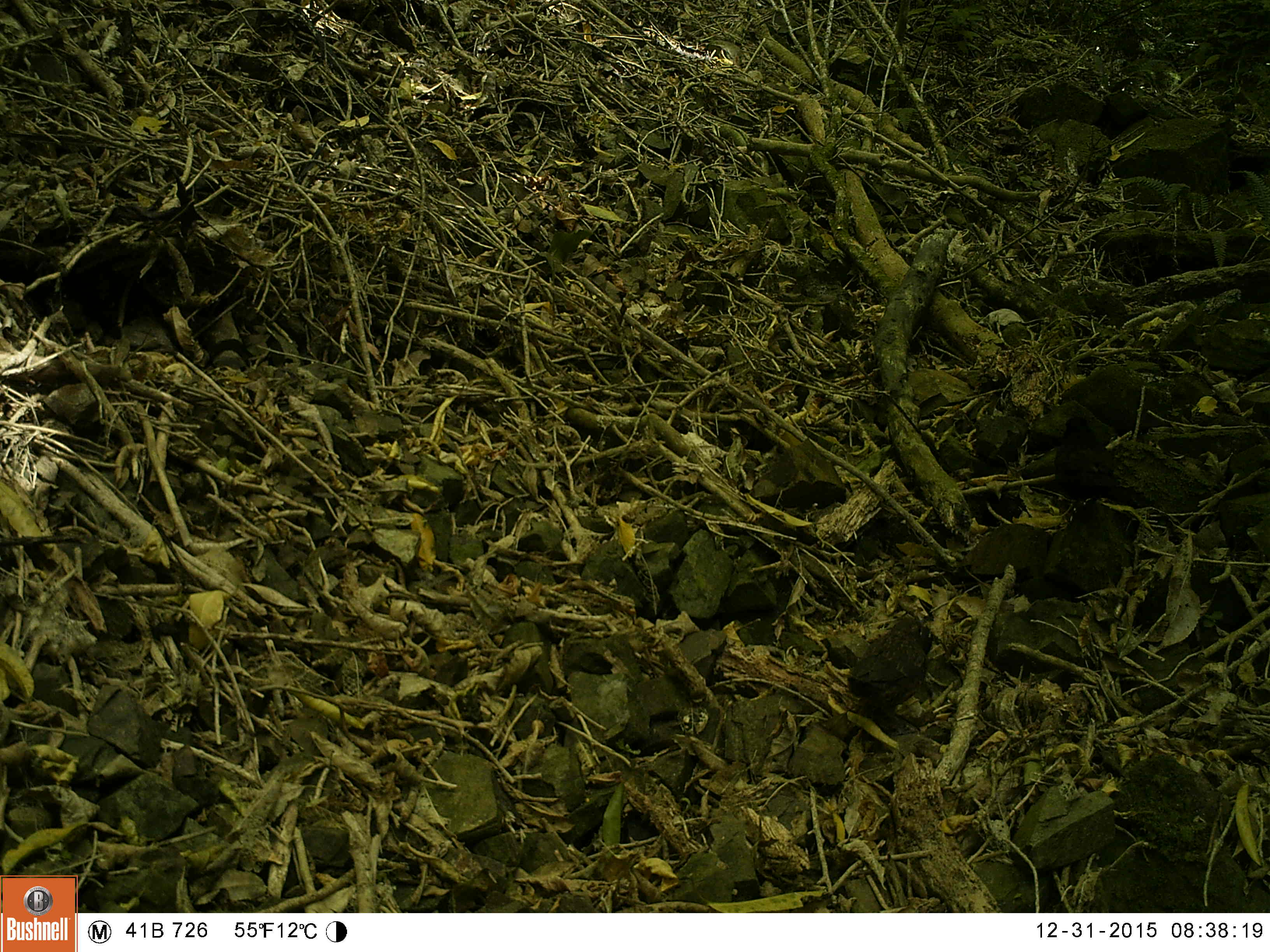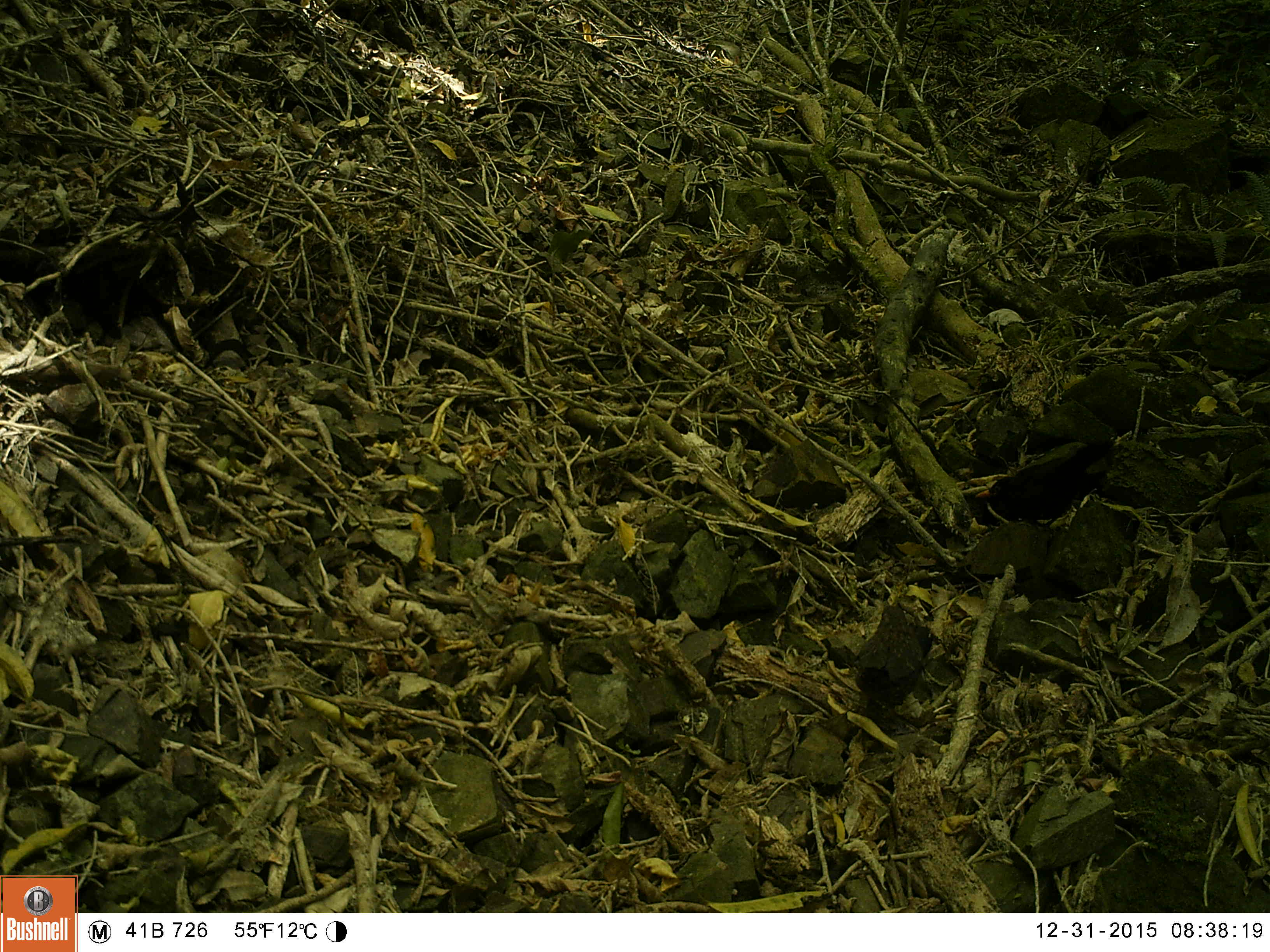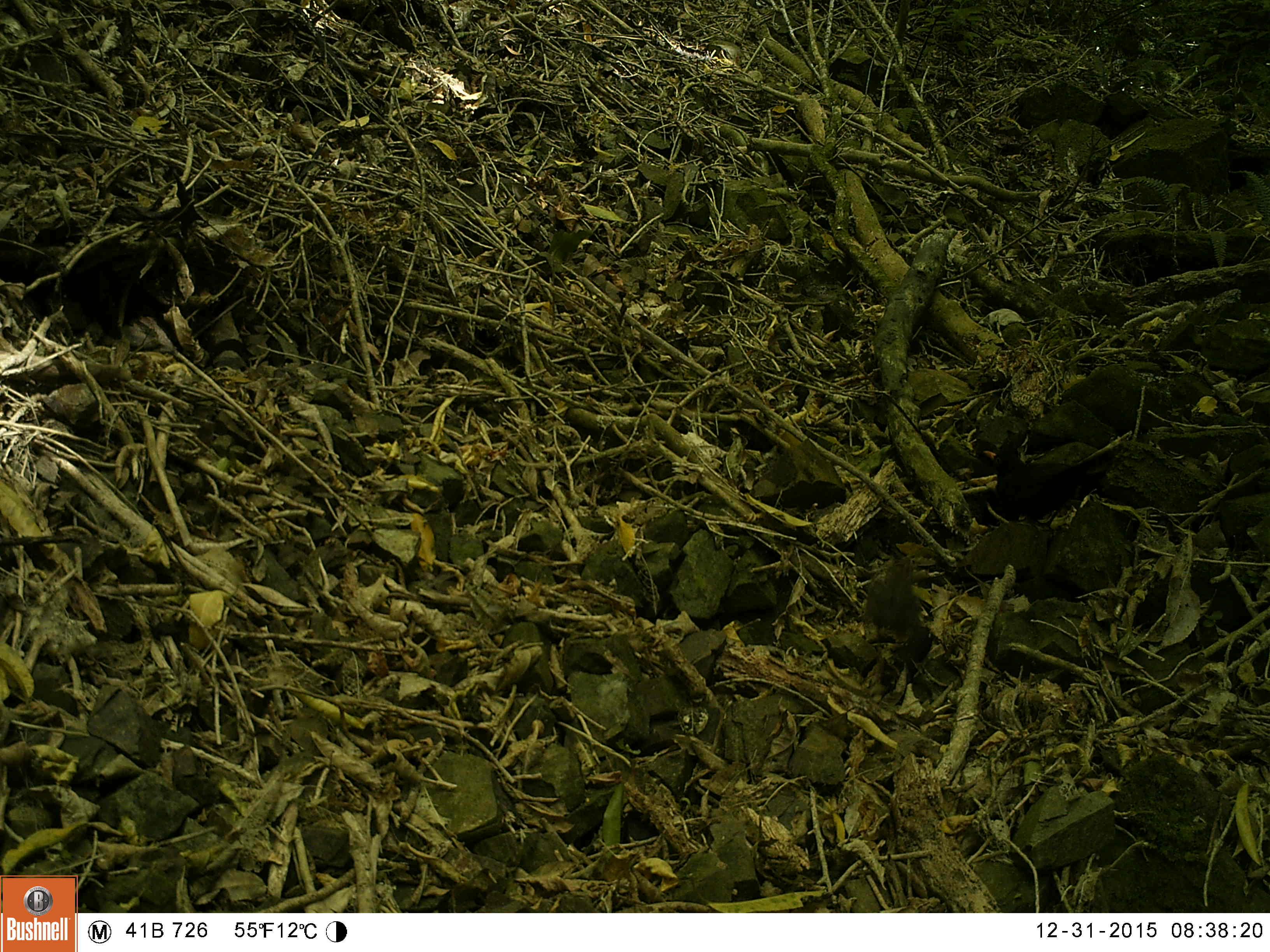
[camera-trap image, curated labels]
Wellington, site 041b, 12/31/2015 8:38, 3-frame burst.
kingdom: Animalia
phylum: Chordata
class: Aves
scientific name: Aves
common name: bird